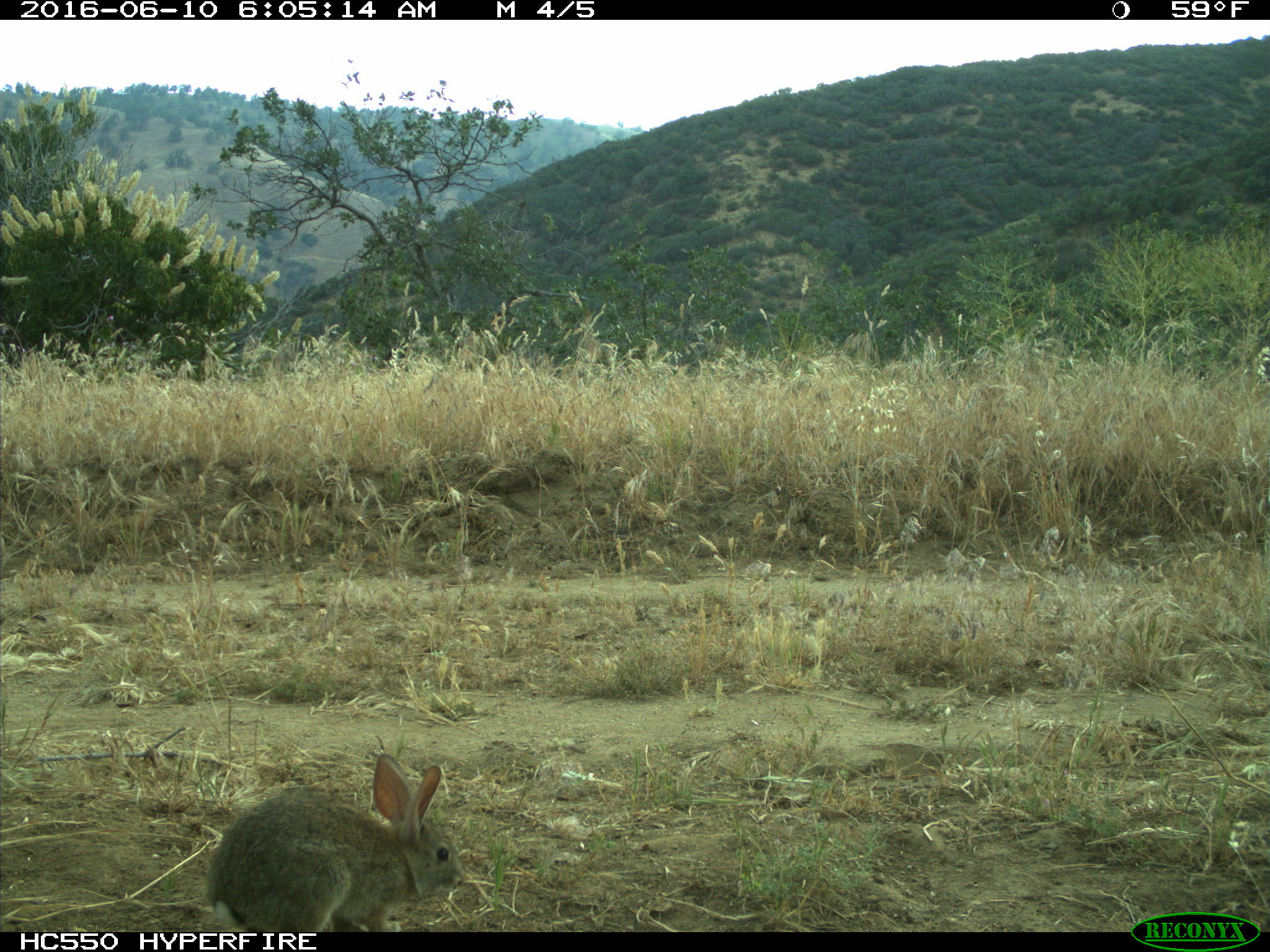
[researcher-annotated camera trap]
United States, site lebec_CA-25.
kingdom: Animalia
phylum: Chordata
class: Mammalia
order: Lagomorpha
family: Leporidae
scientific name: Leporidae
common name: rabbits and hares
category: unidentified rabbit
Unidentified rabbit (rabbits and hares) (Leporidae).